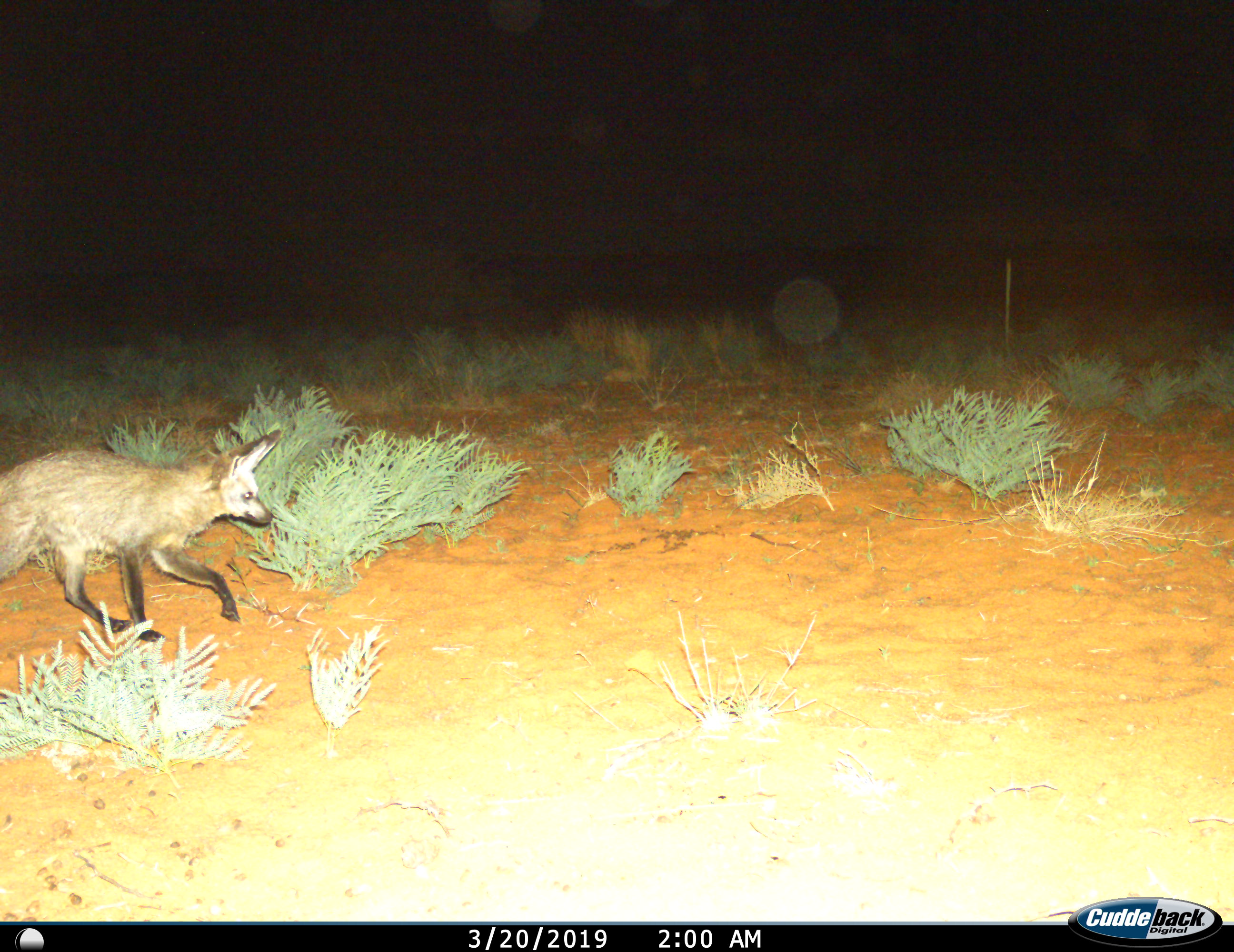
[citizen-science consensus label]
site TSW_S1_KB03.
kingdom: Animalia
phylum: Chordata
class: Mammalia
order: Carnivora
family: Canidae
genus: Otocyon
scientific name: Otocyon megalotis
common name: bat-eared fox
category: foxbateared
Foxbateared (bat-eared fox) (Otocyon megalotis), count 1. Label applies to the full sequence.